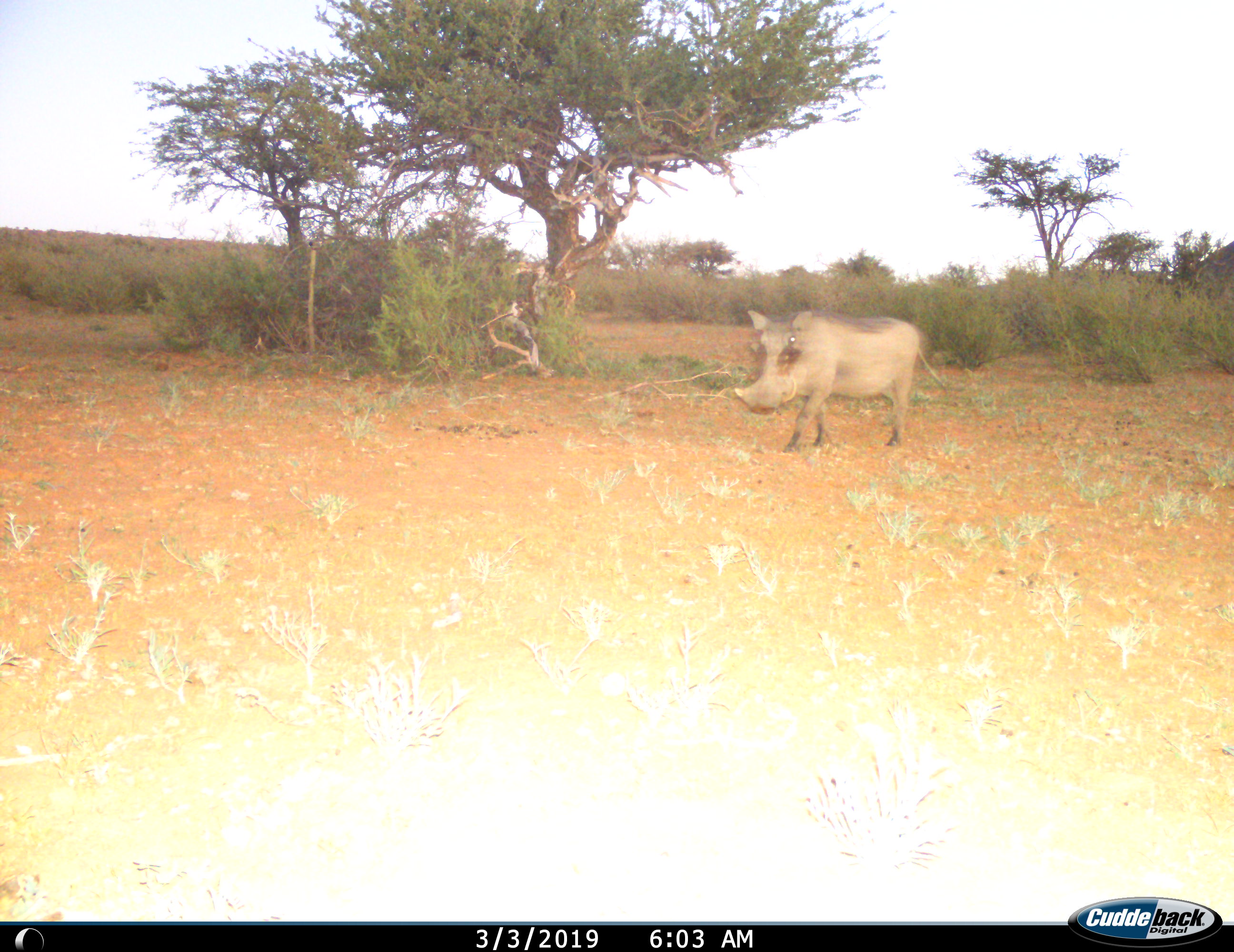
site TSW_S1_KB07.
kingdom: Animalia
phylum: Chordata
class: Mammalia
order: Artiodactyla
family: Suidae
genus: Phacochoerus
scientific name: Phacochoerus africanus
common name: warthog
Warthog (Phacochoerus africanus), count 1. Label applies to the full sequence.